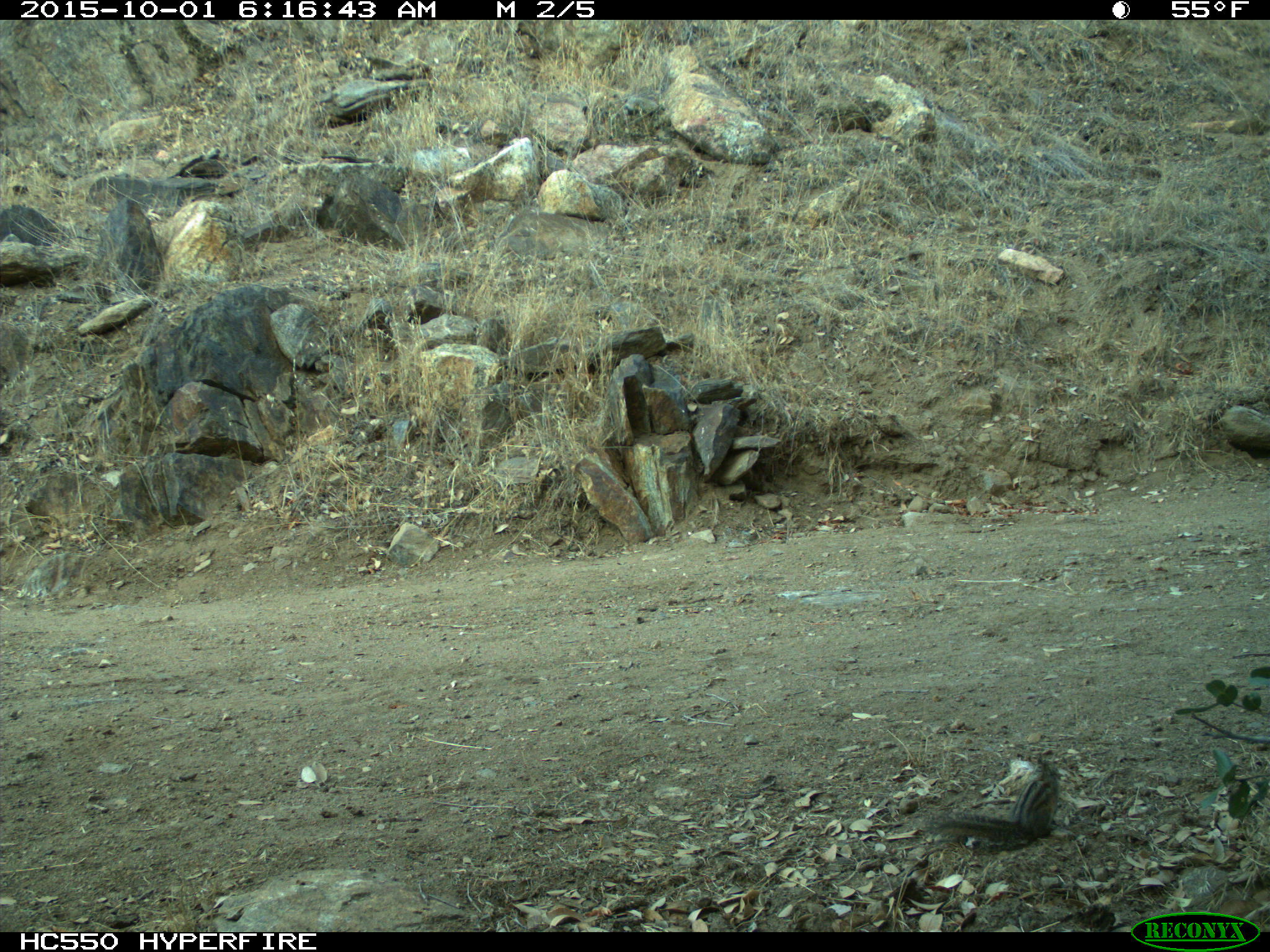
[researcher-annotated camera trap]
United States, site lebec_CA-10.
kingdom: Animalia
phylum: Chordata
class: Mammalia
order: Rodentia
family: Sciuridae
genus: Tamias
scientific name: Tamias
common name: chipmunk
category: unidentified chipmunk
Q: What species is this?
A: Unidentified chipmunk (chipmunk) (Tamias).